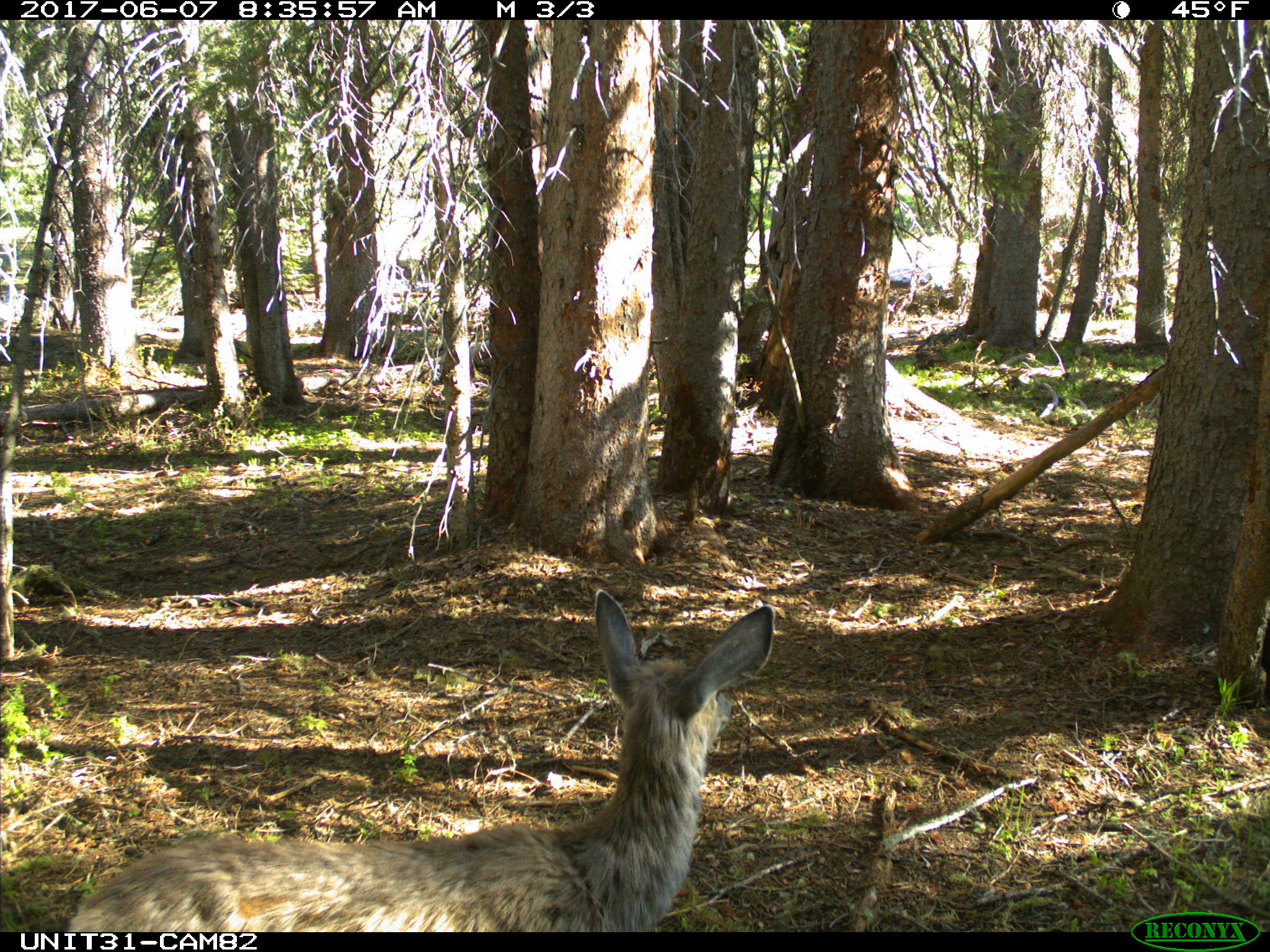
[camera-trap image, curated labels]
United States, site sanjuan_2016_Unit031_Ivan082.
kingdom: Animalia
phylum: Chordata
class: Mammalia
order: Artiodactyla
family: Cervidae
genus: Odocoileus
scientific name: Odocoileus hemionus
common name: mule deer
Odocoileus hemionus (mule deer).